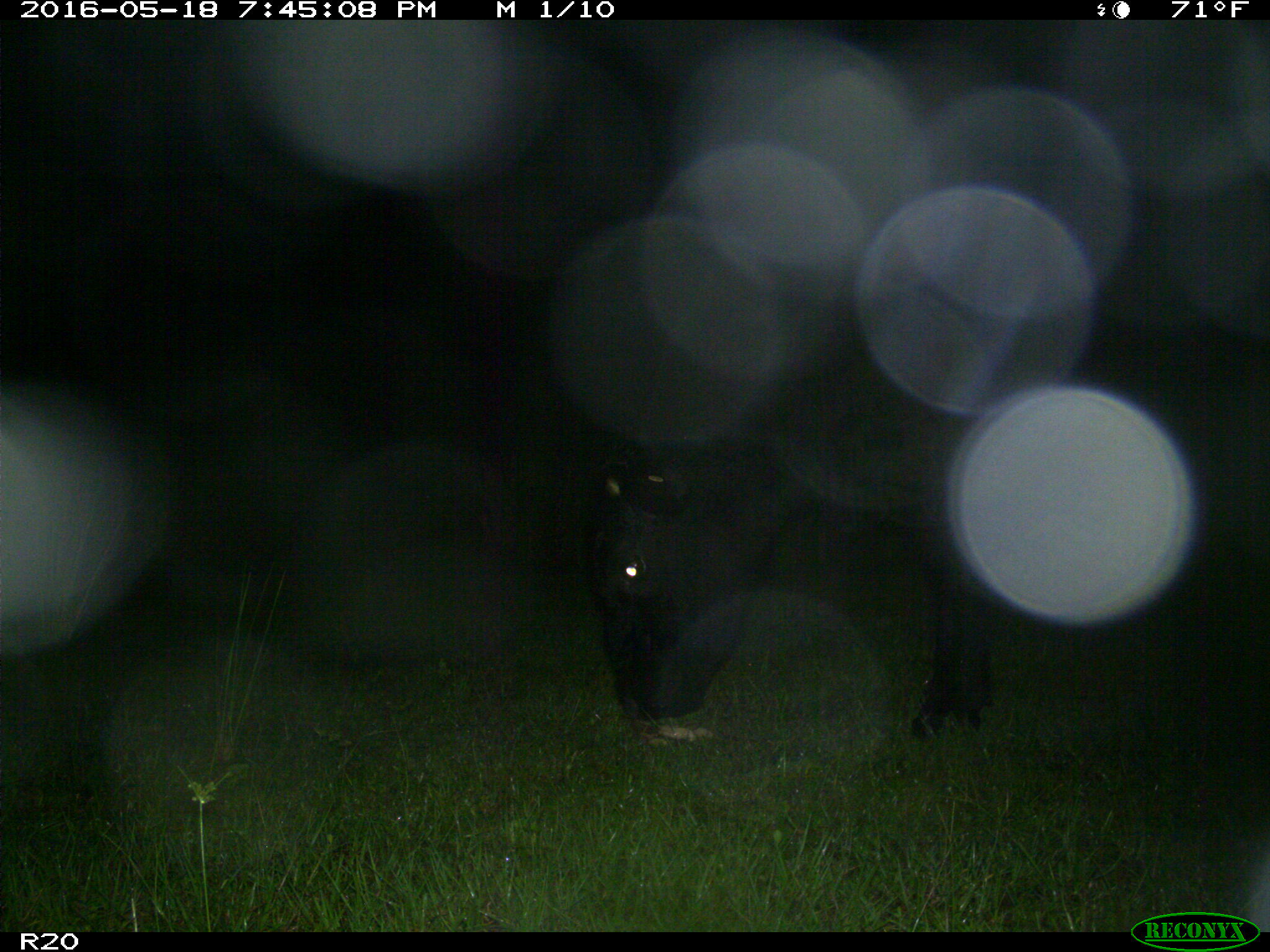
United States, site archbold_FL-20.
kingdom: Animalia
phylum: Chordata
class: Mammalia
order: Artiodactyla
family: Bovidae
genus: Bos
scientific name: Bos taurus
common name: domestic cow